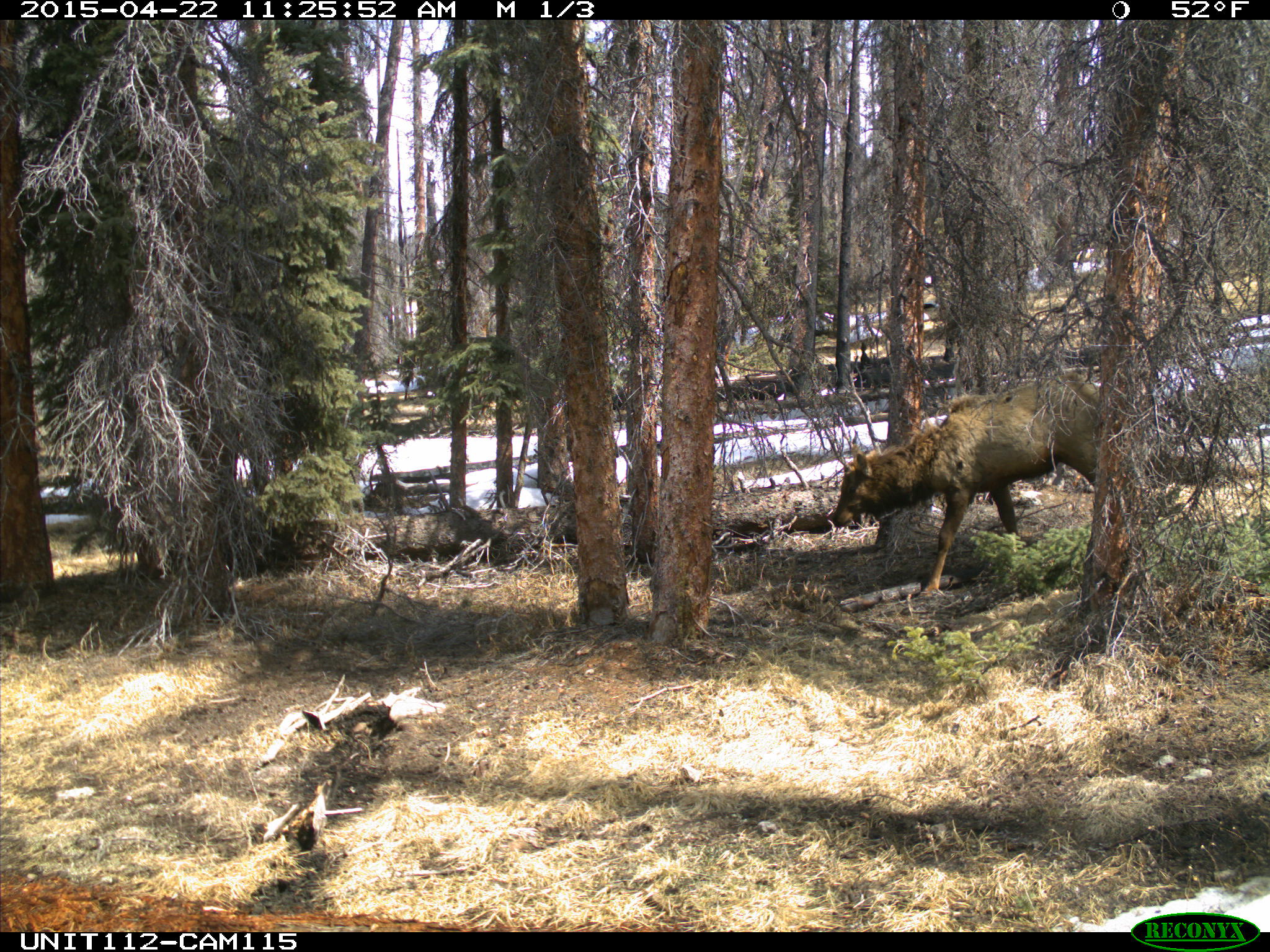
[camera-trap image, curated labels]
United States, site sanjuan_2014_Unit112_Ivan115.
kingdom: Animalia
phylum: Chordata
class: Mammalia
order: Artiodactyla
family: Cervidae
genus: Cervus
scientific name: Cervus elaphus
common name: red deer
Cervus elaphus (red deer).